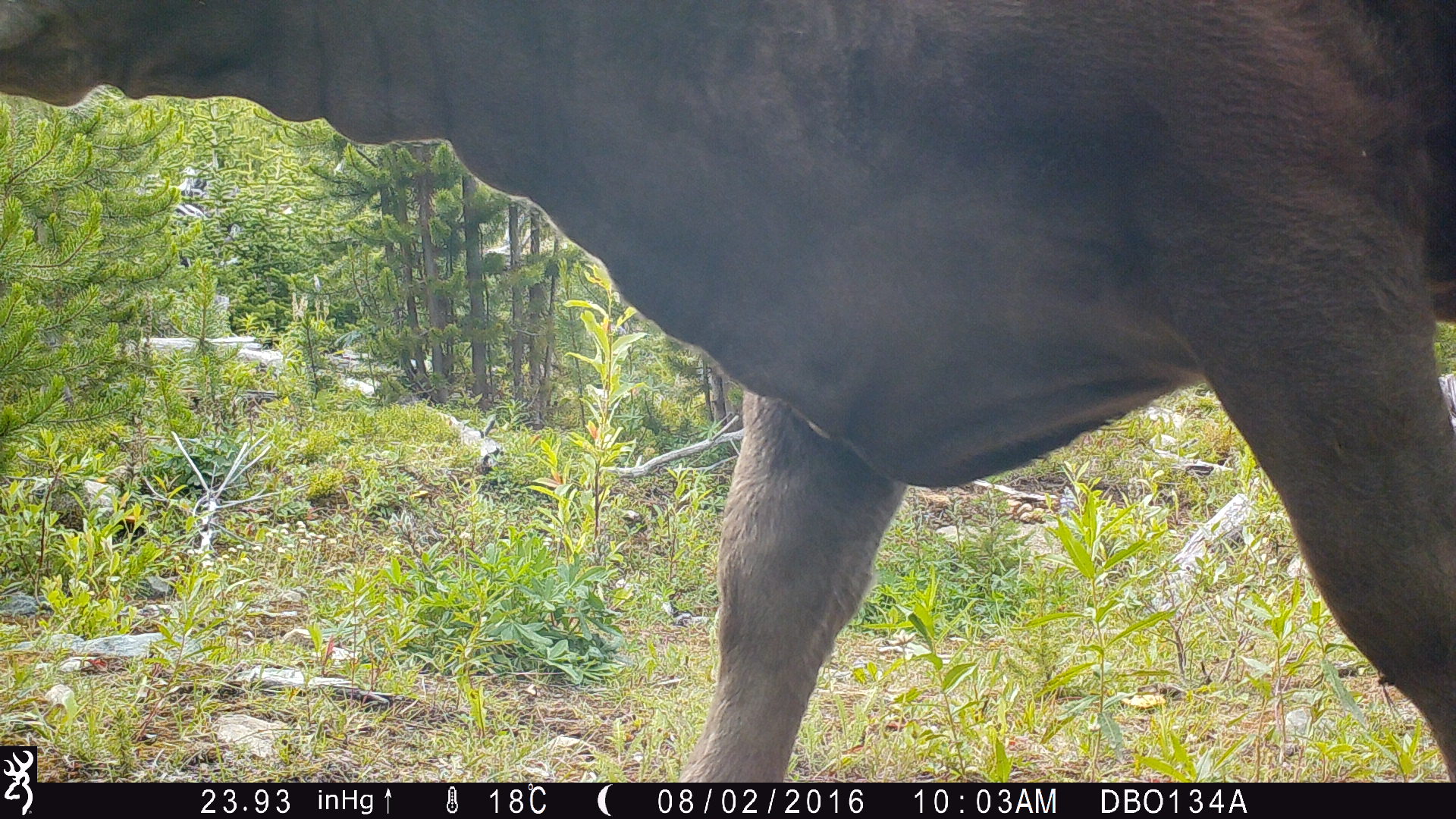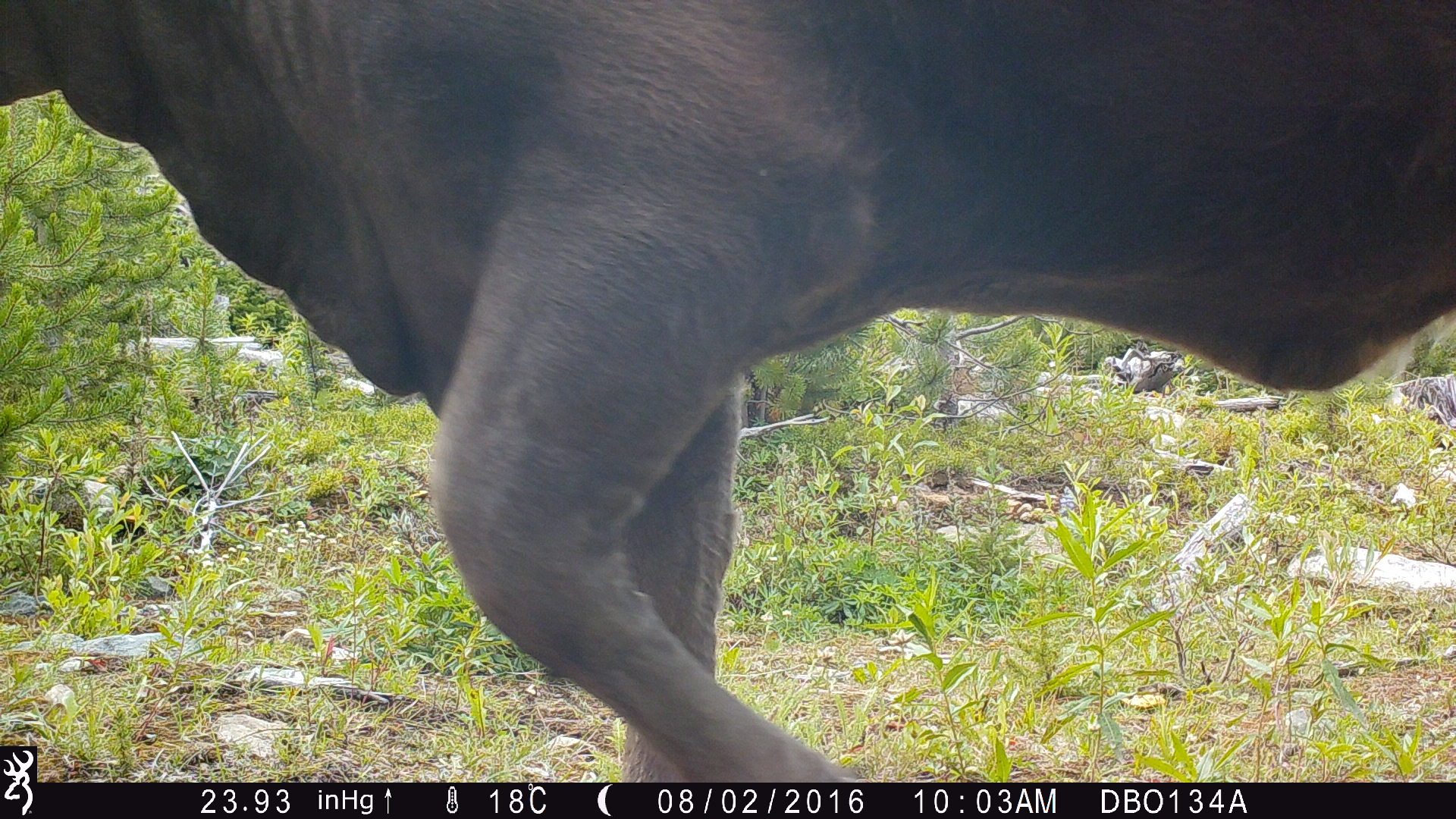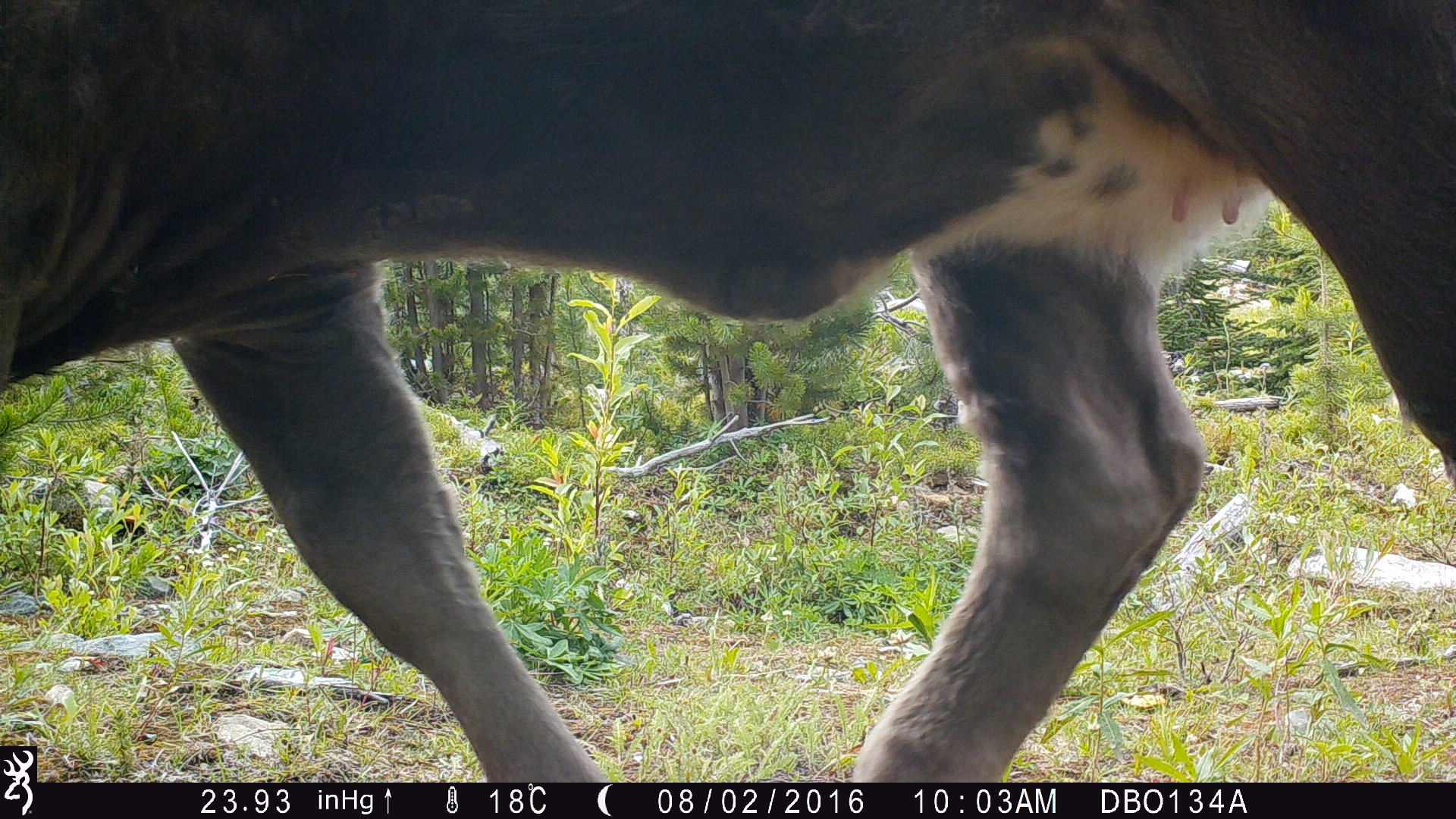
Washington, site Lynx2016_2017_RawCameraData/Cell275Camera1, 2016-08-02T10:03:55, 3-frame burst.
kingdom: Animalia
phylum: Chordata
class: Mammalia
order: Artiodactyla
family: Bovidae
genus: Bos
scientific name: Bos taurus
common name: domestic cattle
Domestic cattle (Bos taurus). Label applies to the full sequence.